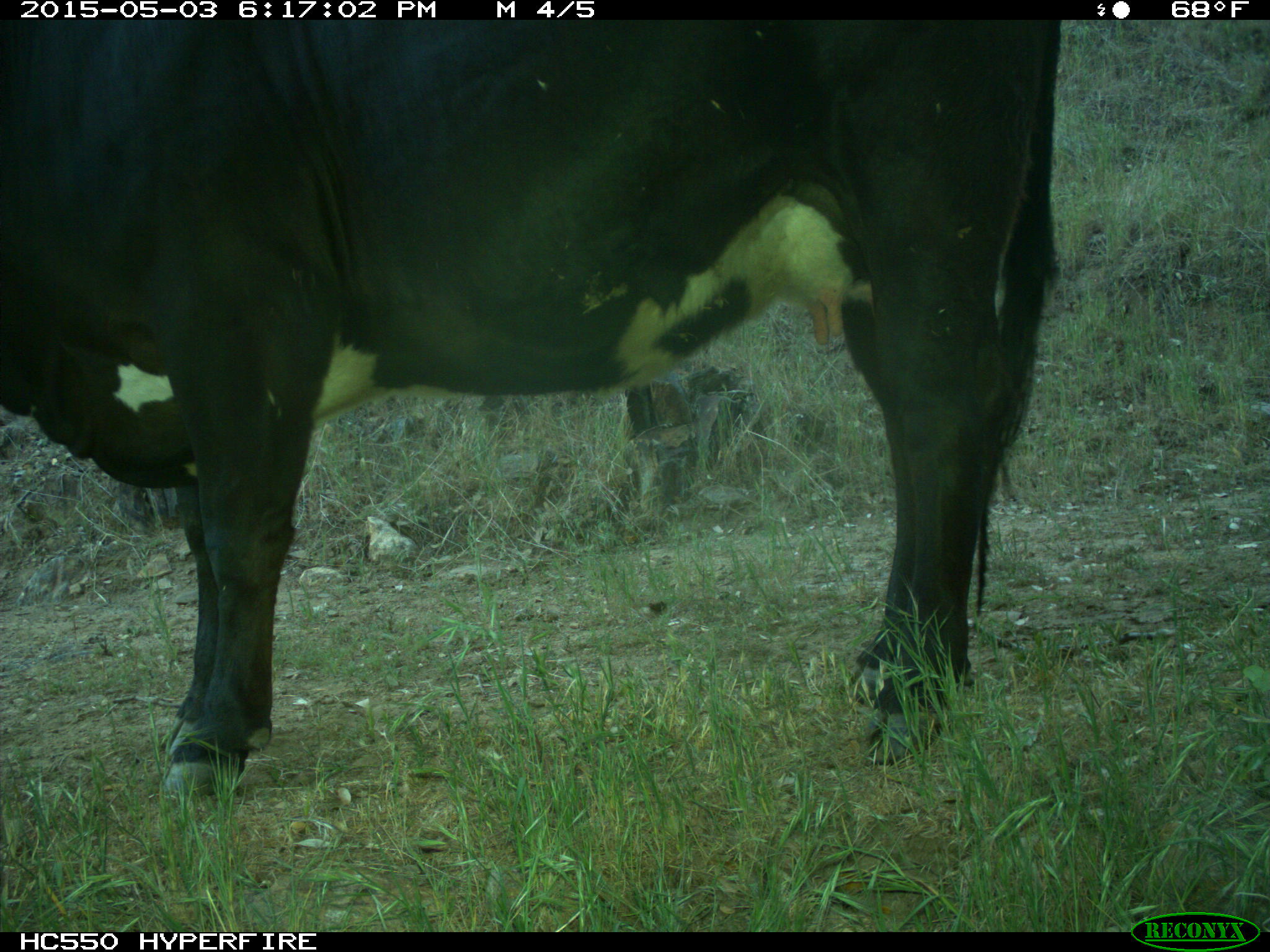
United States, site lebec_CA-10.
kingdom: Animalia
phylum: Chordata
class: Mammalia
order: Artiodactyla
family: Bovidae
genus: Bos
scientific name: Bos taurus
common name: domestic cow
Bos taurus (domestic cow).